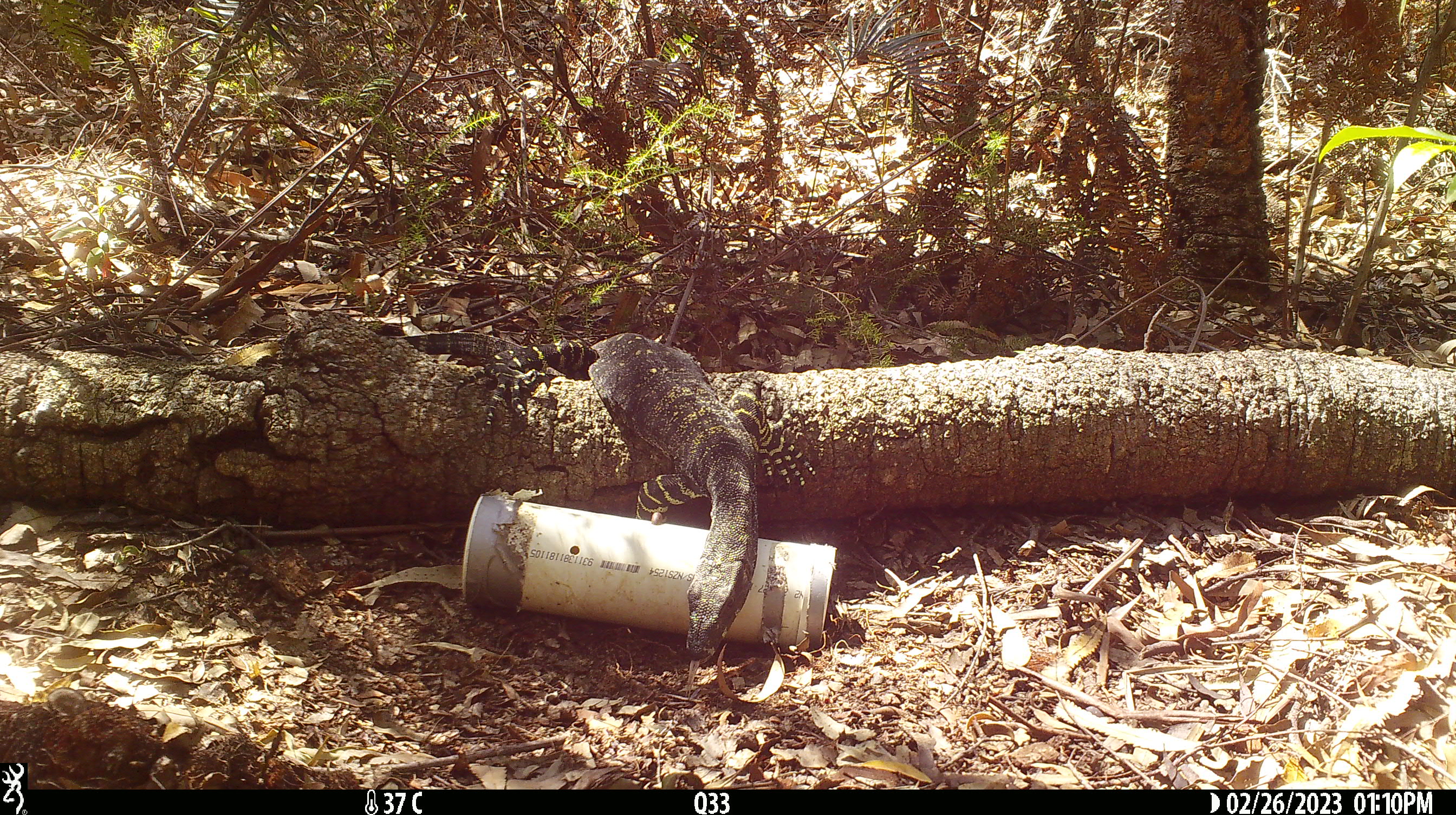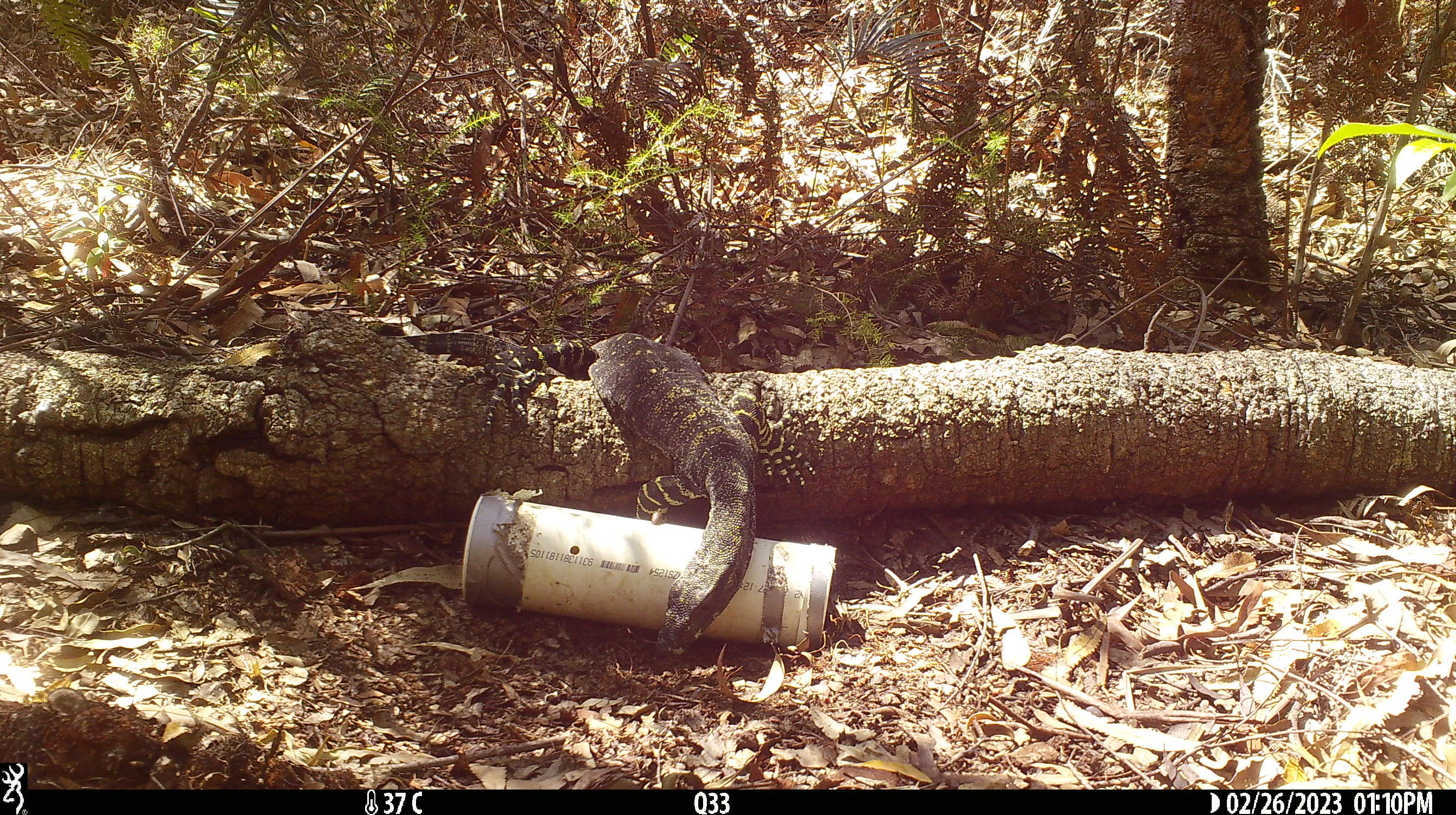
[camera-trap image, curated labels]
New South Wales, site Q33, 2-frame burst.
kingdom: Animalia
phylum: Chordata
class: Reptilia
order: Squamata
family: Varanidae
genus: Varanus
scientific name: Varanus varius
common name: lace monitor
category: goanna